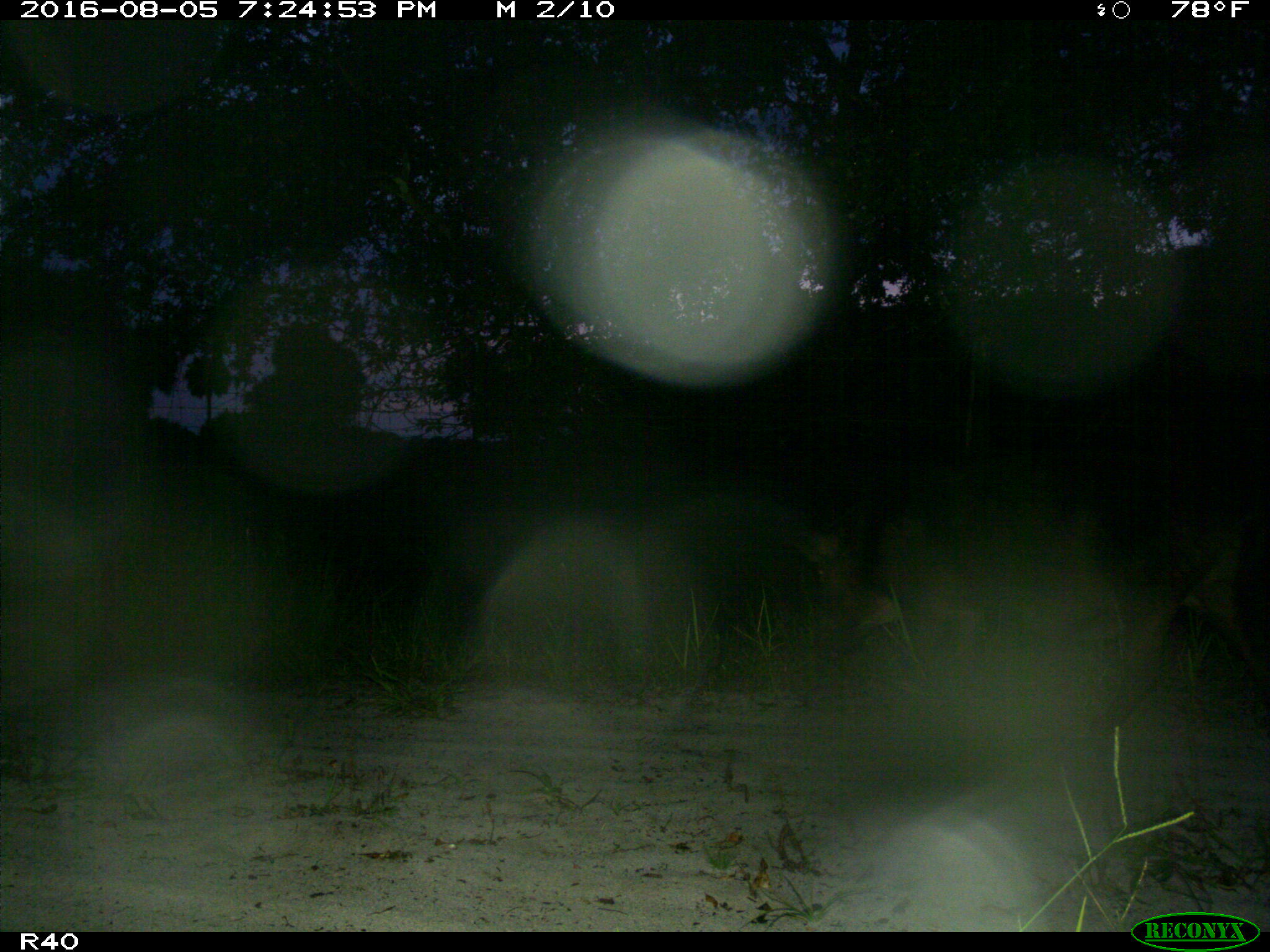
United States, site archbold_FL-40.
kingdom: Animalia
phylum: Chordata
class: Mammalia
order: Artiodactyla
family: Suidae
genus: Sus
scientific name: Sus scrofa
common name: wild boar